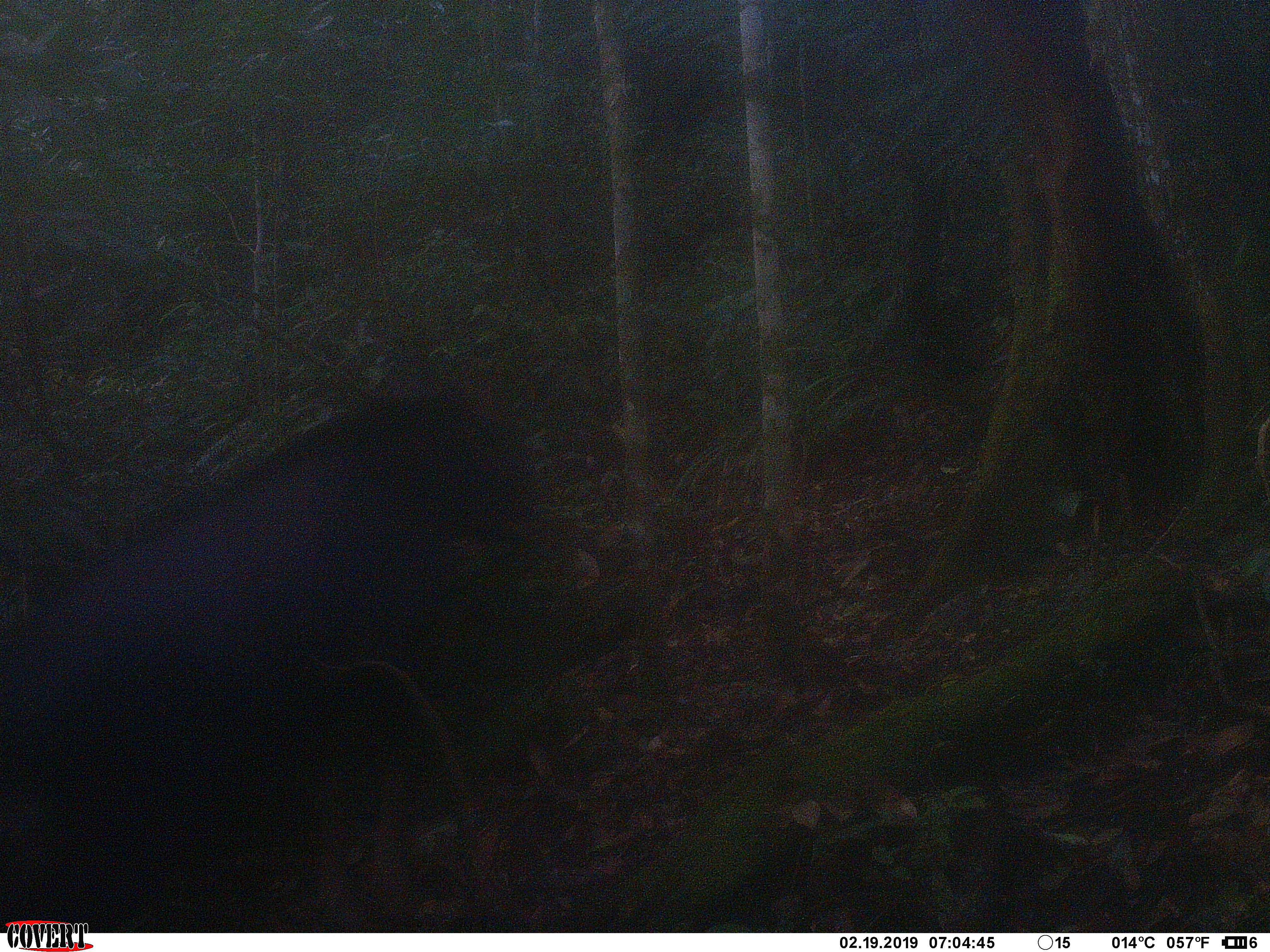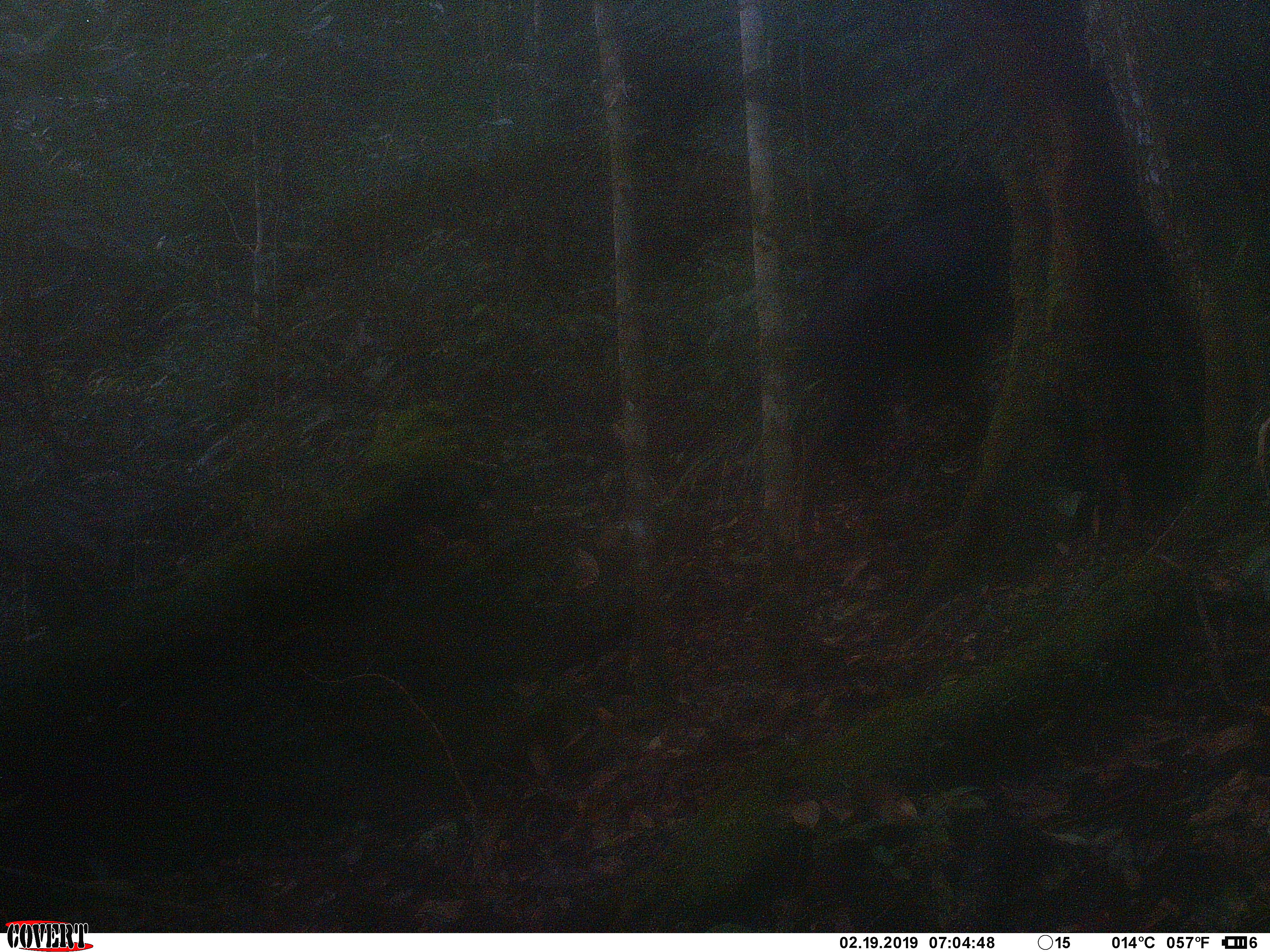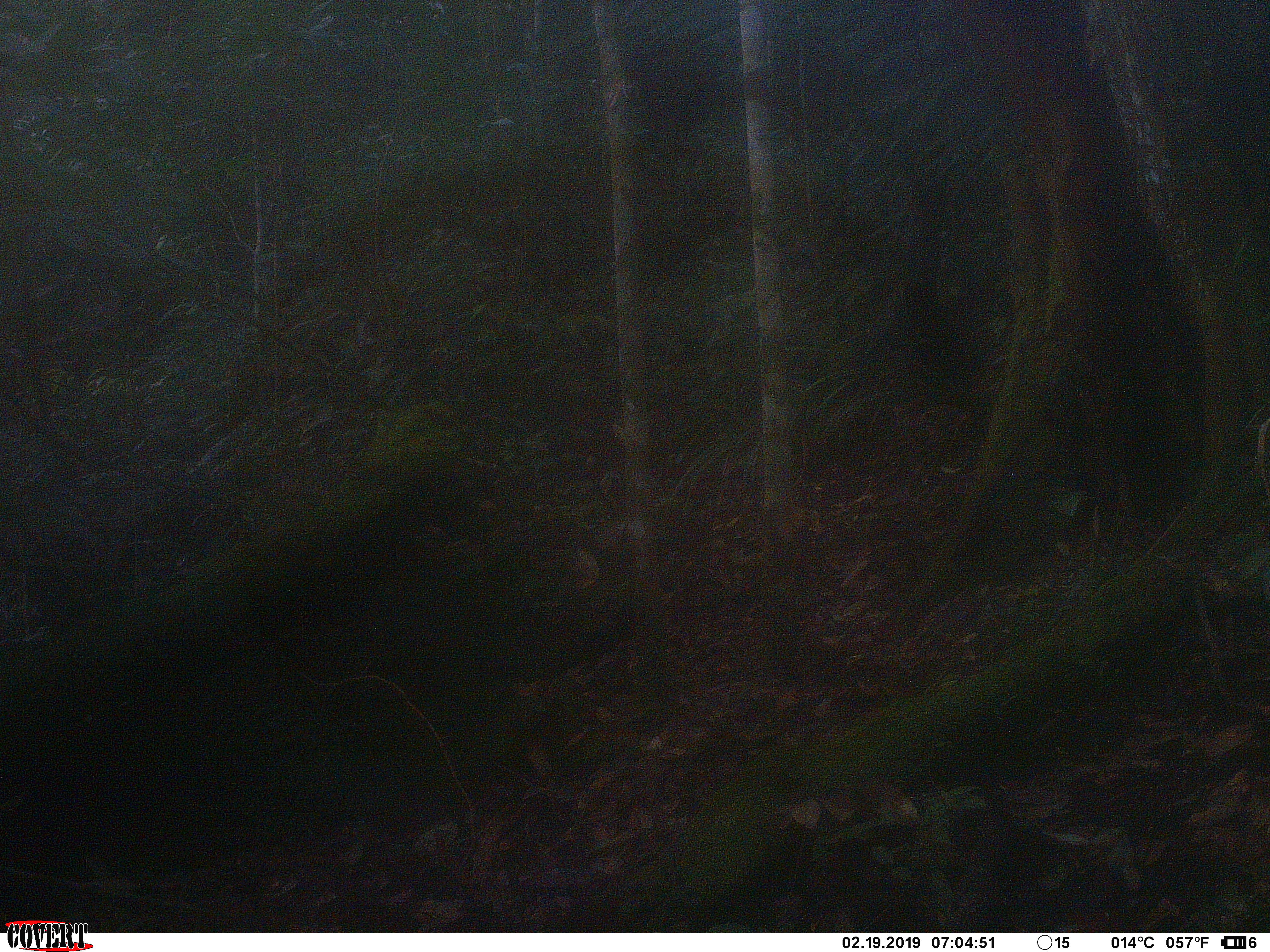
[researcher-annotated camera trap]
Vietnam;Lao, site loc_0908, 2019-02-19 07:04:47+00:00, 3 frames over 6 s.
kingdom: Animalia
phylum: Chordata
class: Mammalia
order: Artiodactyla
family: Bovidae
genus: Capricornis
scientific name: Capricornis sumatraensis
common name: chinese serow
Chinese serow (Capricornis sumatraensis). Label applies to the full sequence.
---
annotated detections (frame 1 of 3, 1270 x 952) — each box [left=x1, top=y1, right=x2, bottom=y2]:
chinese serow: [left=0, top=379, right=542, bottom=933]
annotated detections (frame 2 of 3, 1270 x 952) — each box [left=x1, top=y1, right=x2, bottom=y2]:
chinese serow: [left=785, top=176, right=1013, bottom=507]